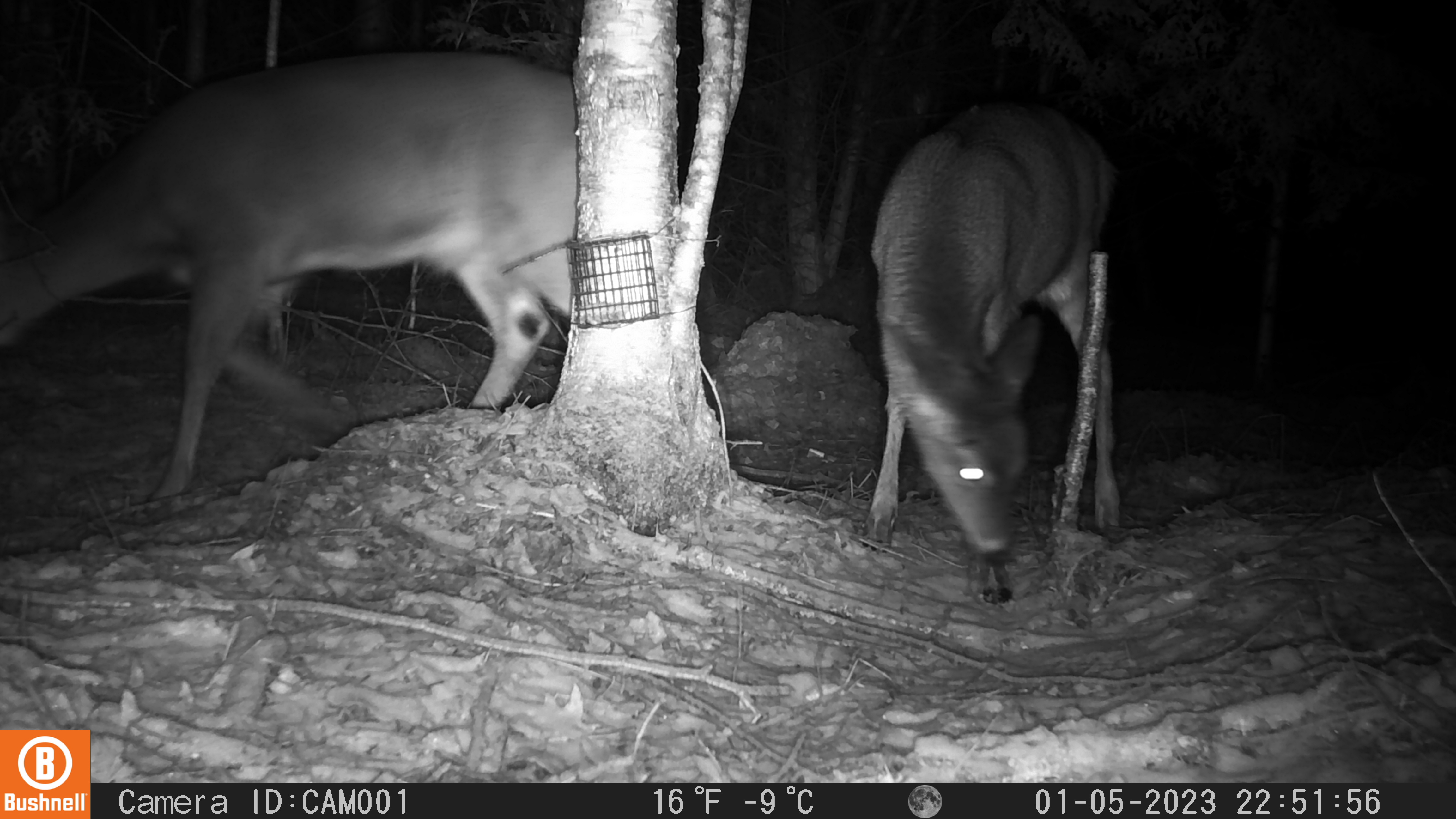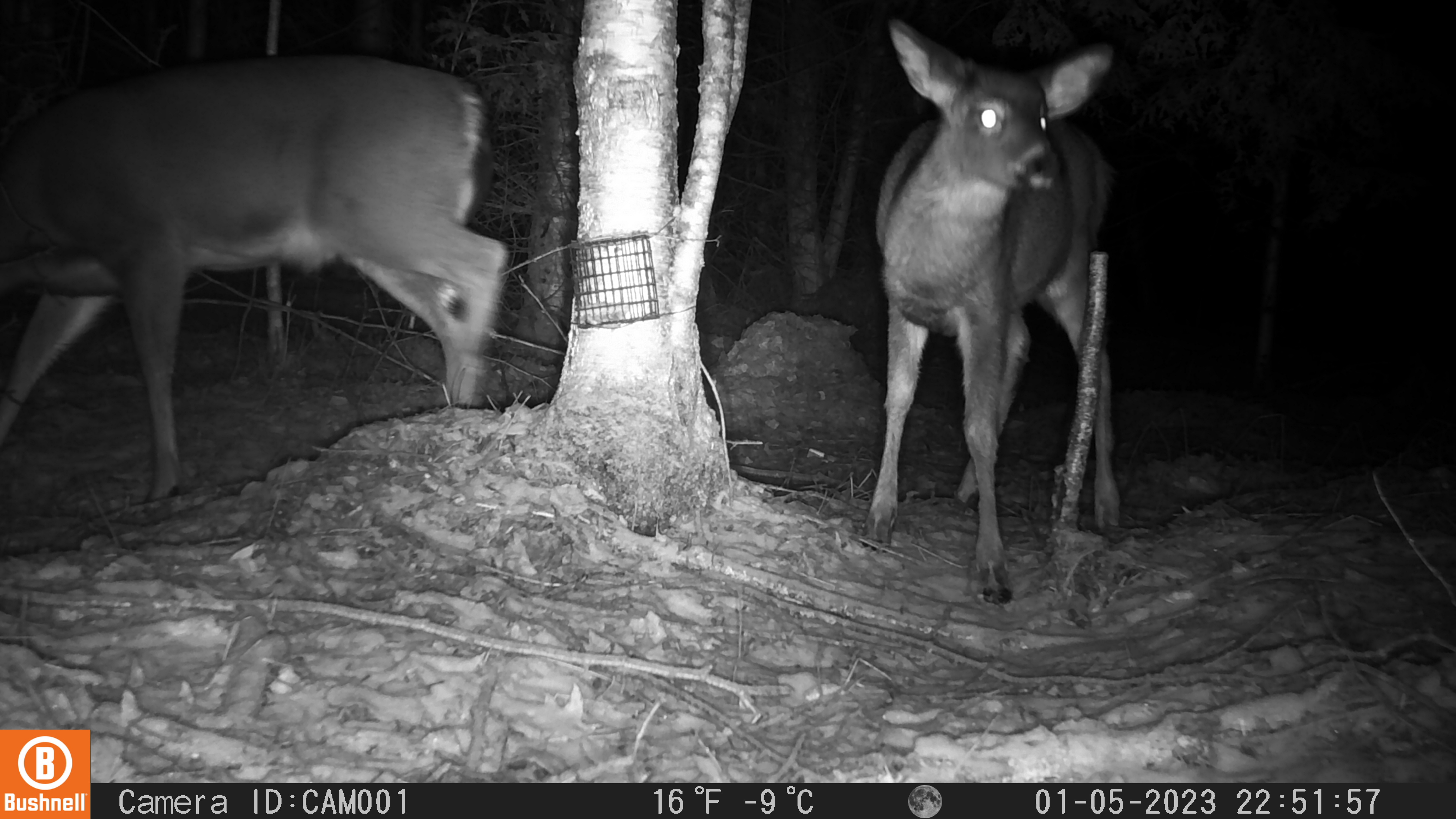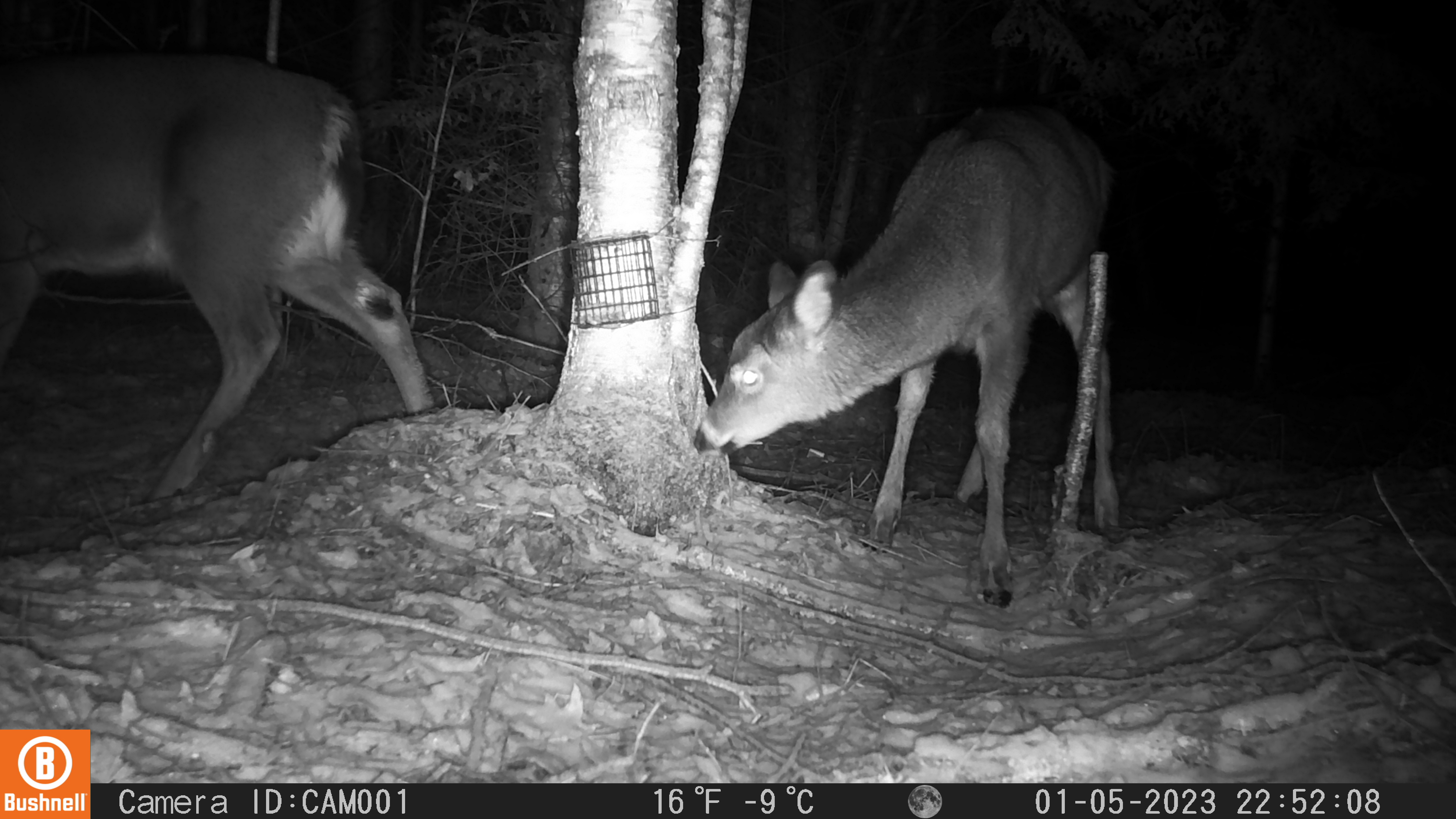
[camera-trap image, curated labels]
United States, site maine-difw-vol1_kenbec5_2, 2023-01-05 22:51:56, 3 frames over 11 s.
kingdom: Animalia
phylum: Chordata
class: Mammalia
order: Artiodactyla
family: Cervidae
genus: Odocoileus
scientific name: Odocoileus virginianus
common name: white-tailed deer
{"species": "white-tailed deer (Odocoileus virginianus)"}